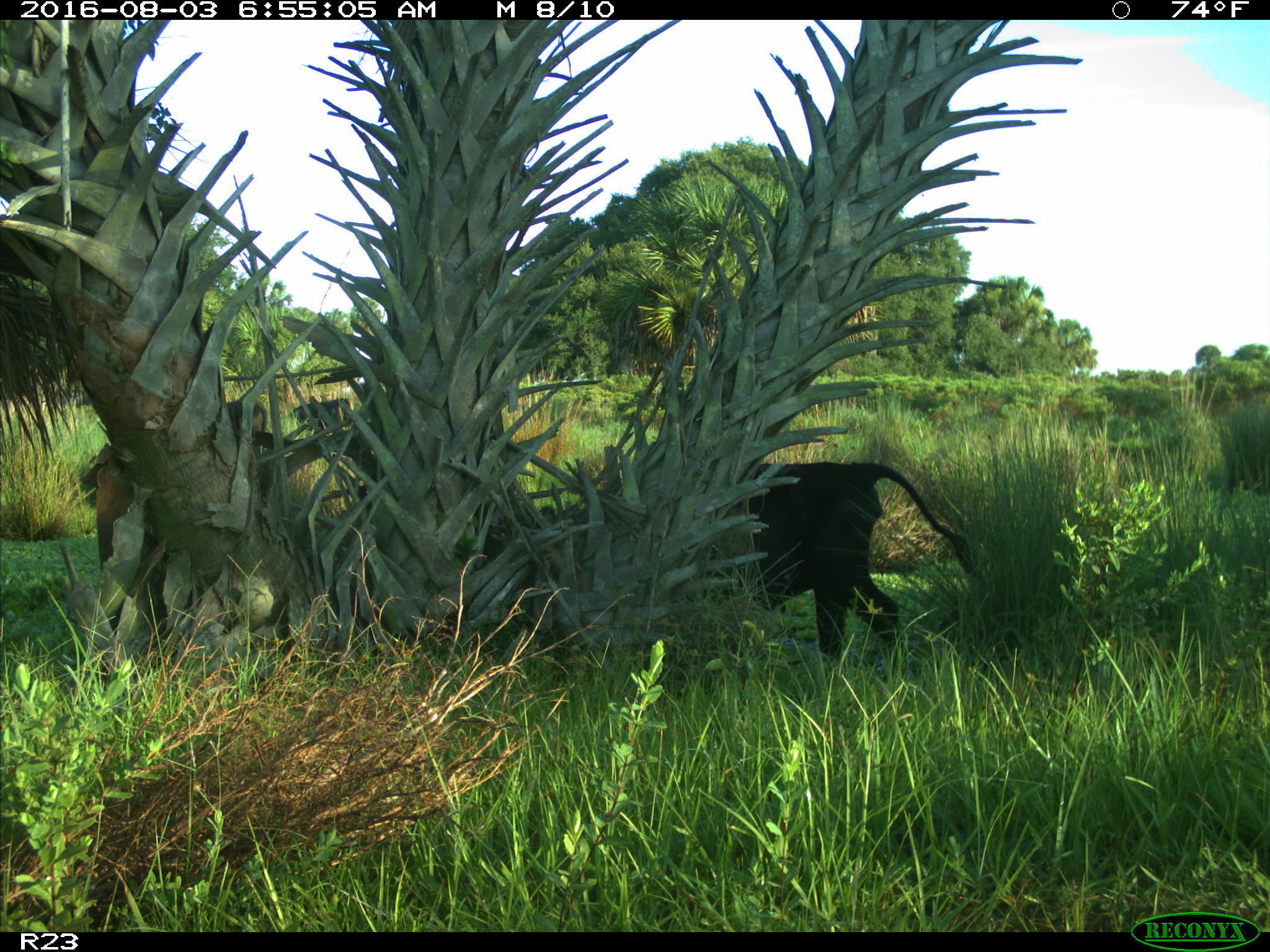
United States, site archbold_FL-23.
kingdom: Animalia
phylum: Chordata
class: Mammalia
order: Artiodactyla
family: Bovidae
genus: Bos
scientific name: Bos taurus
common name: domestic cow